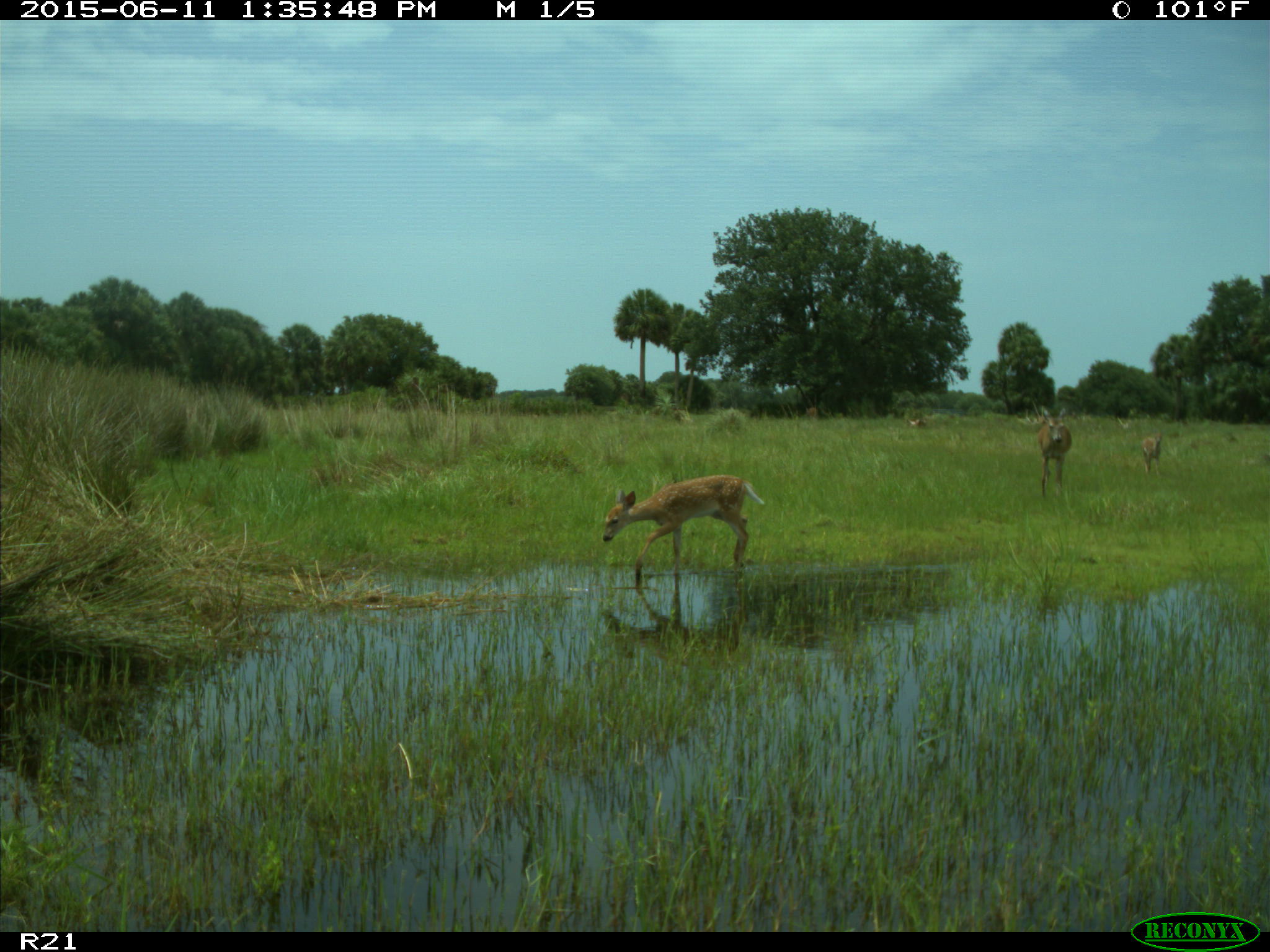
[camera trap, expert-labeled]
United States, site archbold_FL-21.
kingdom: Animalia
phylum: Chordata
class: Mammalia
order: Artiodactyla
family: Cervidae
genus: Odocoileus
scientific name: Odocoileus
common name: deer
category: unidentified deer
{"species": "unidentified deer (deer) (Odocoileus)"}